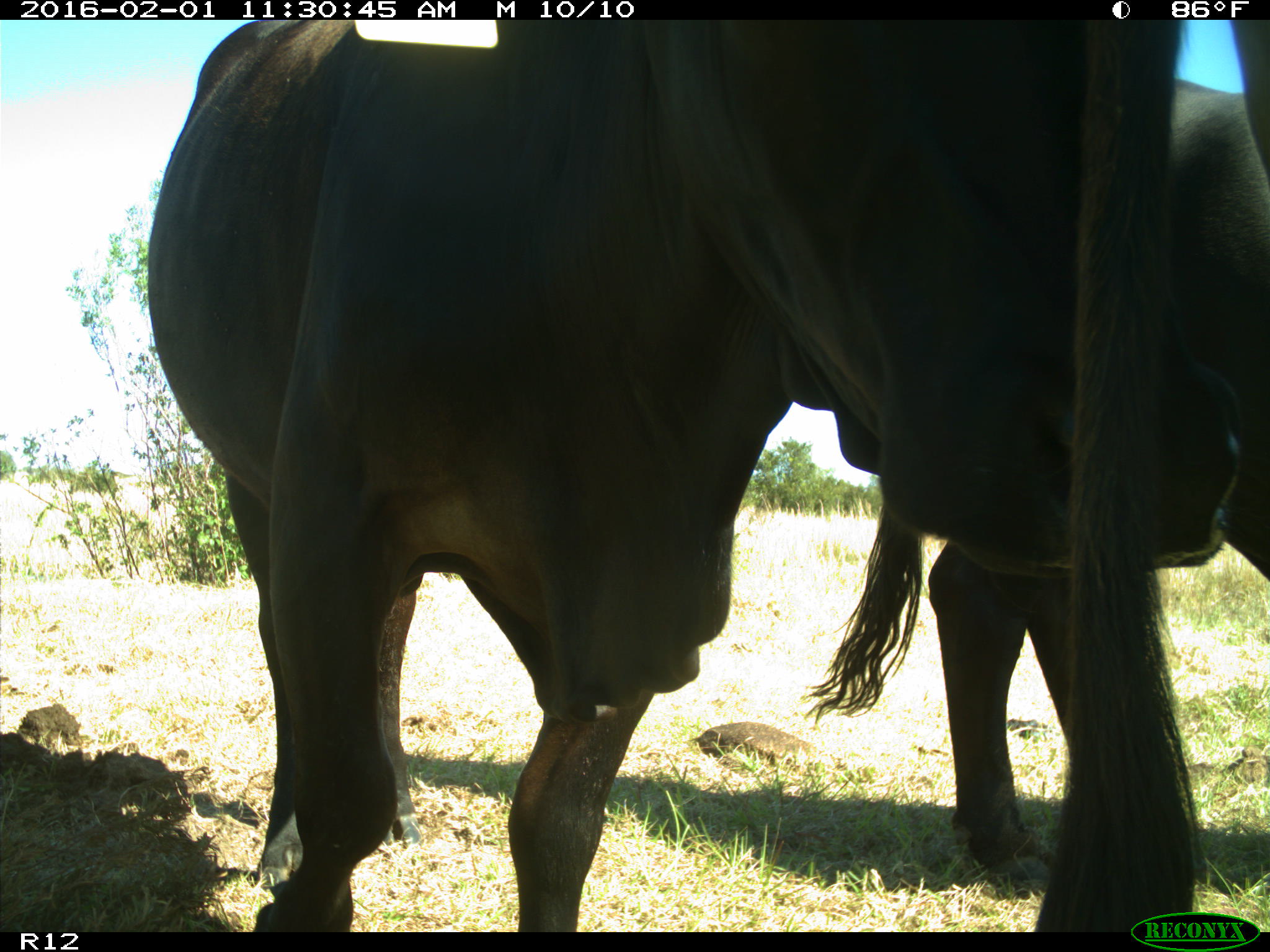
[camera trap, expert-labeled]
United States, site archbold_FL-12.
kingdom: Animalia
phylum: Chordata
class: Mammalia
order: Artiodactyla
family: Bovidae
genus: Bos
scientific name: Bos taurus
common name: domestic cow